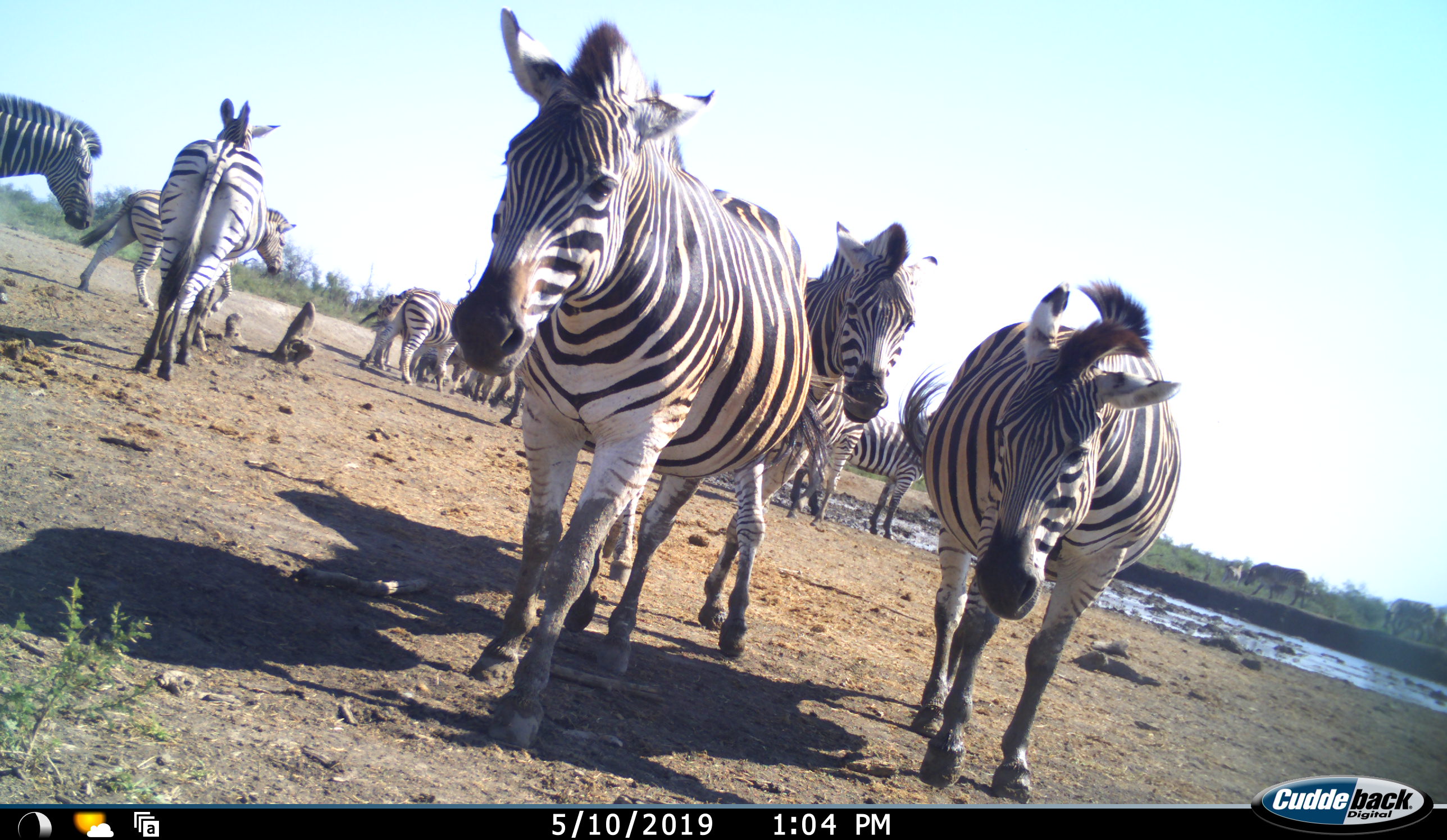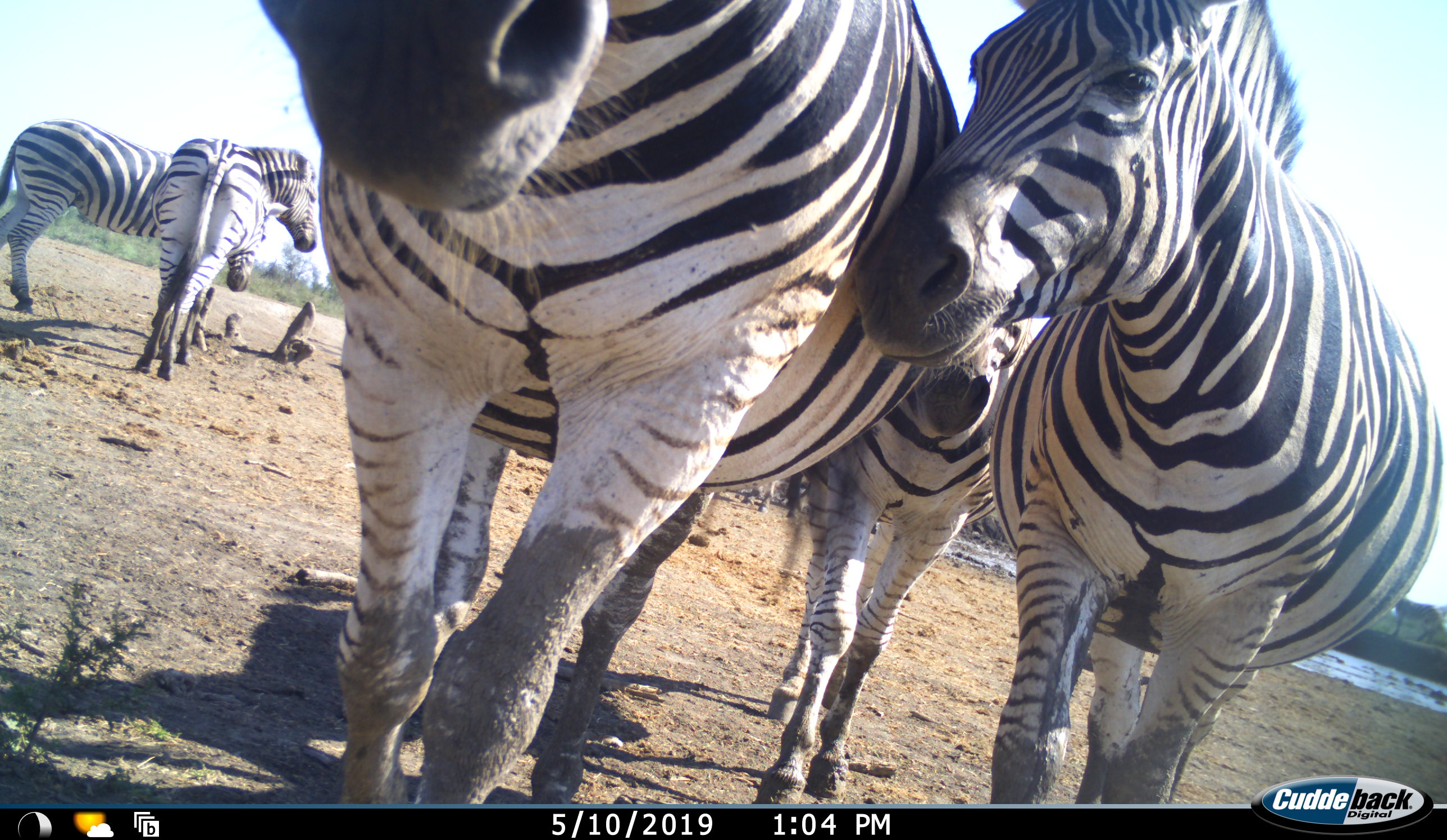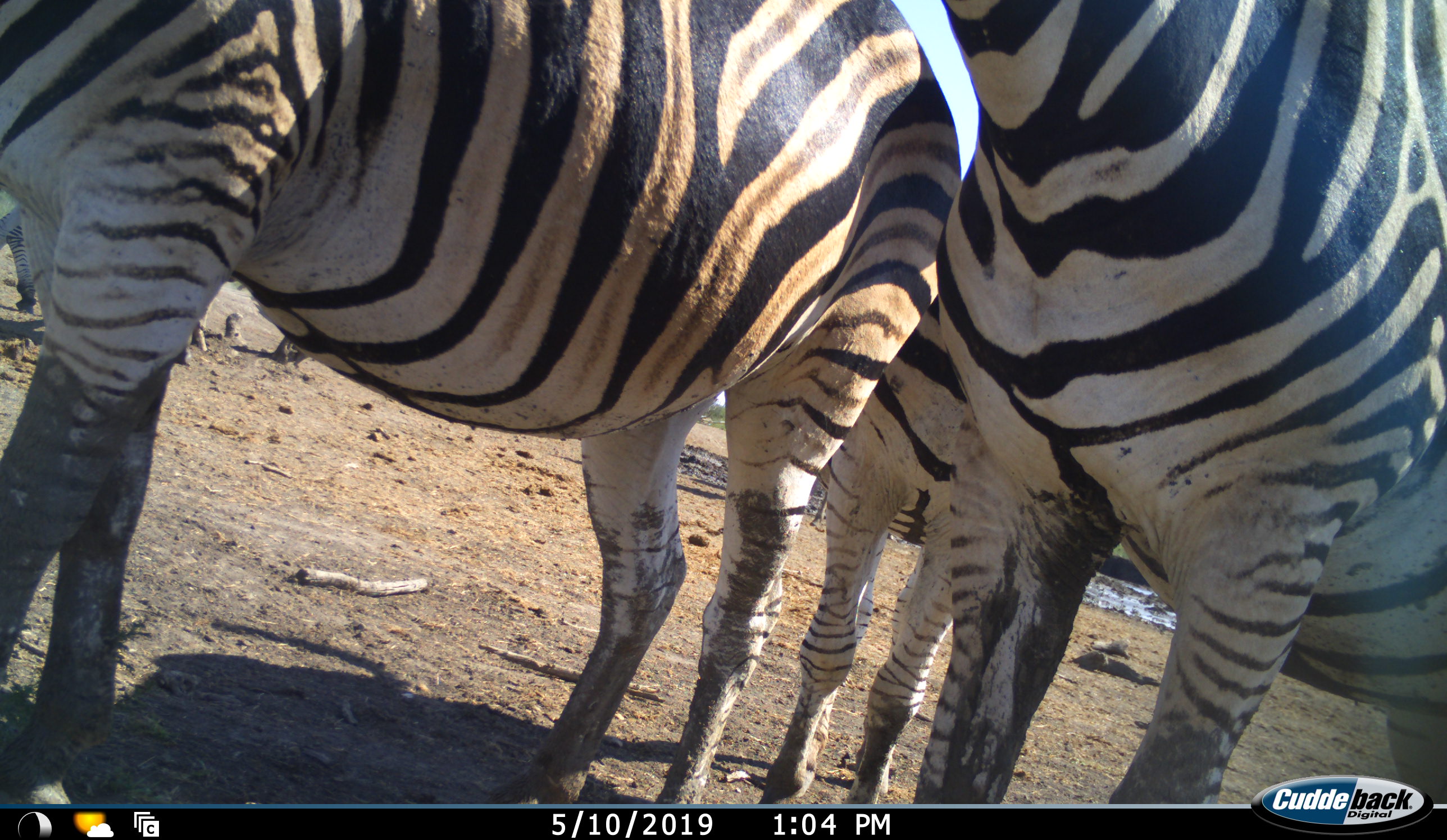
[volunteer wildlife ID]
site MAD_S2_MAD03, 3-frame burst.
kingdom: Animalia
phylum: Chordata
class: Mammalia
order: Perissodactyla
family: Equidae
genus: Equus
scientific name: Equus quagga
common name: plains zebra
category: zebraplains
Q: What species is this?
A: Zebraplains (plains zebra) (Equus quagga).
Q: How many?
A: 11-50.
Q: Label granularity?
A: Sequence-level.